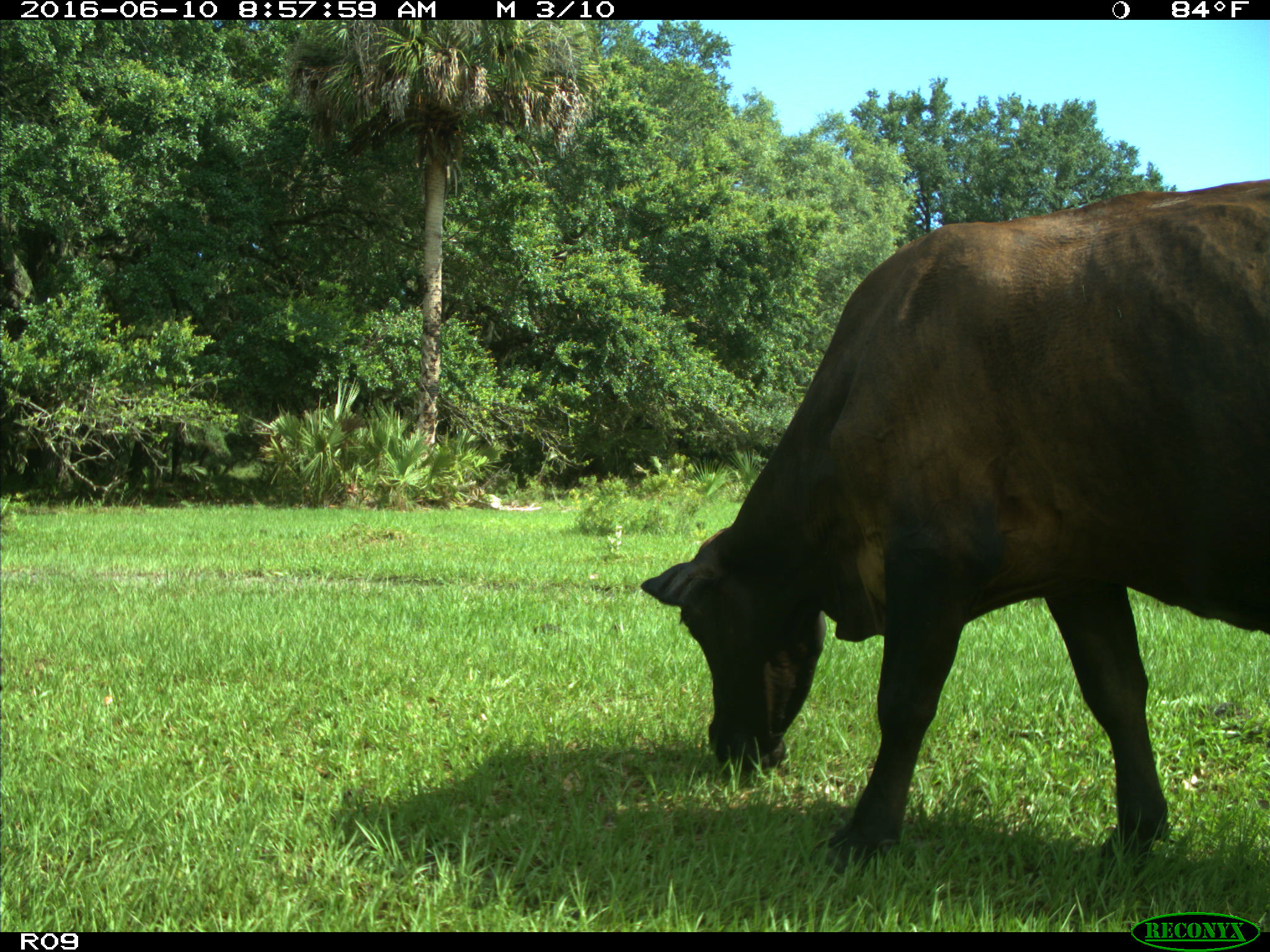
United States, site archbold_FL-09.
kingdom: Animalia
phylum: Chordata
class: Mammalia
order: Artiodactyla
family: Bovidae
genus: Bos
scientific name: Bos taurus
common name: domestic cow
Bos taurus (domestic cow).